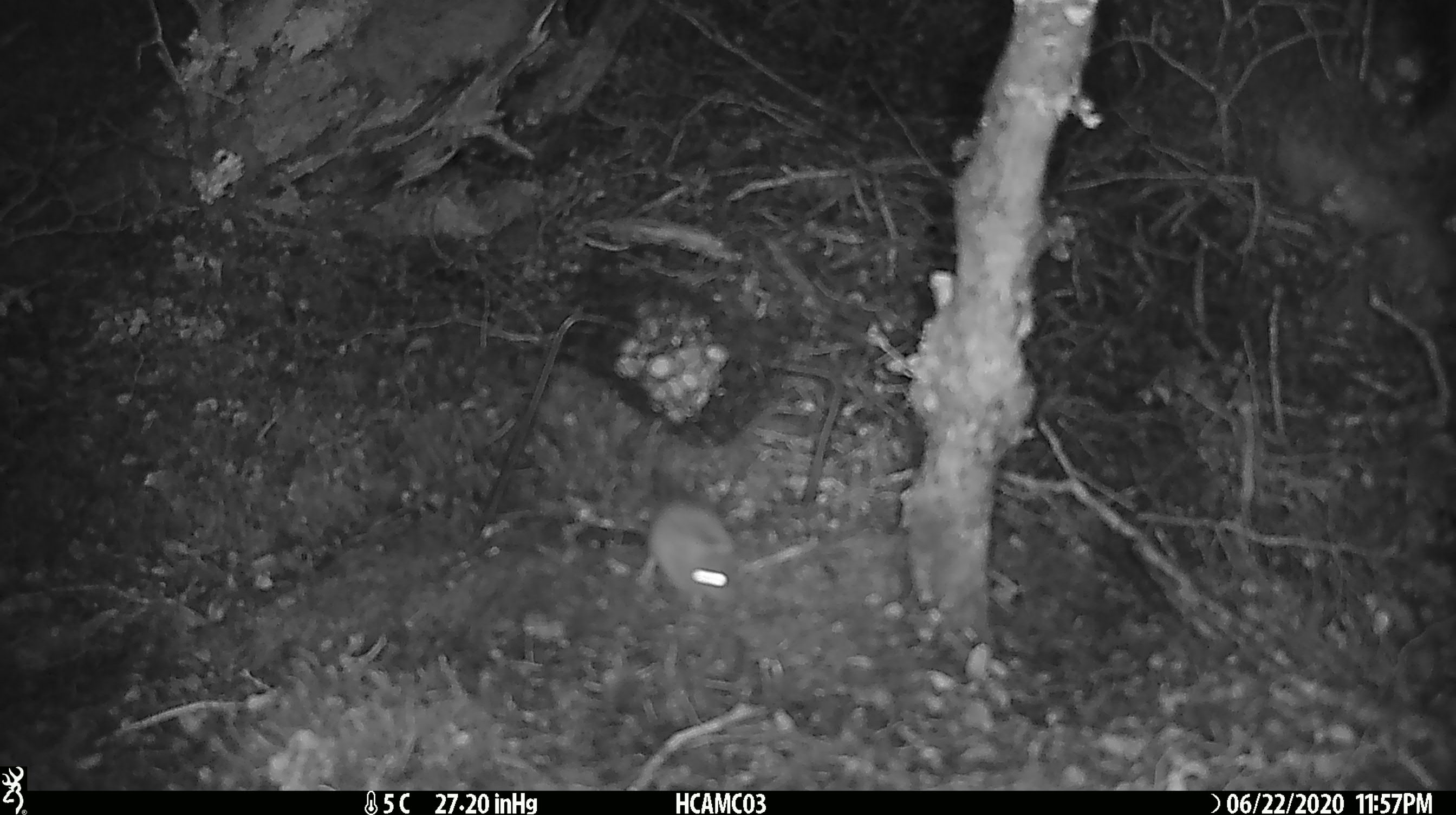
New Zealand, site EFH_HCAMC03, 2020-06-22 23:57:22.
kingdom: Animalia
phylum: Chordata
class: Mammalia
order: Rodentia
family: Muridae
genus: Mus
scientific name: Mus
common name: mouse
Mouse (Mus).